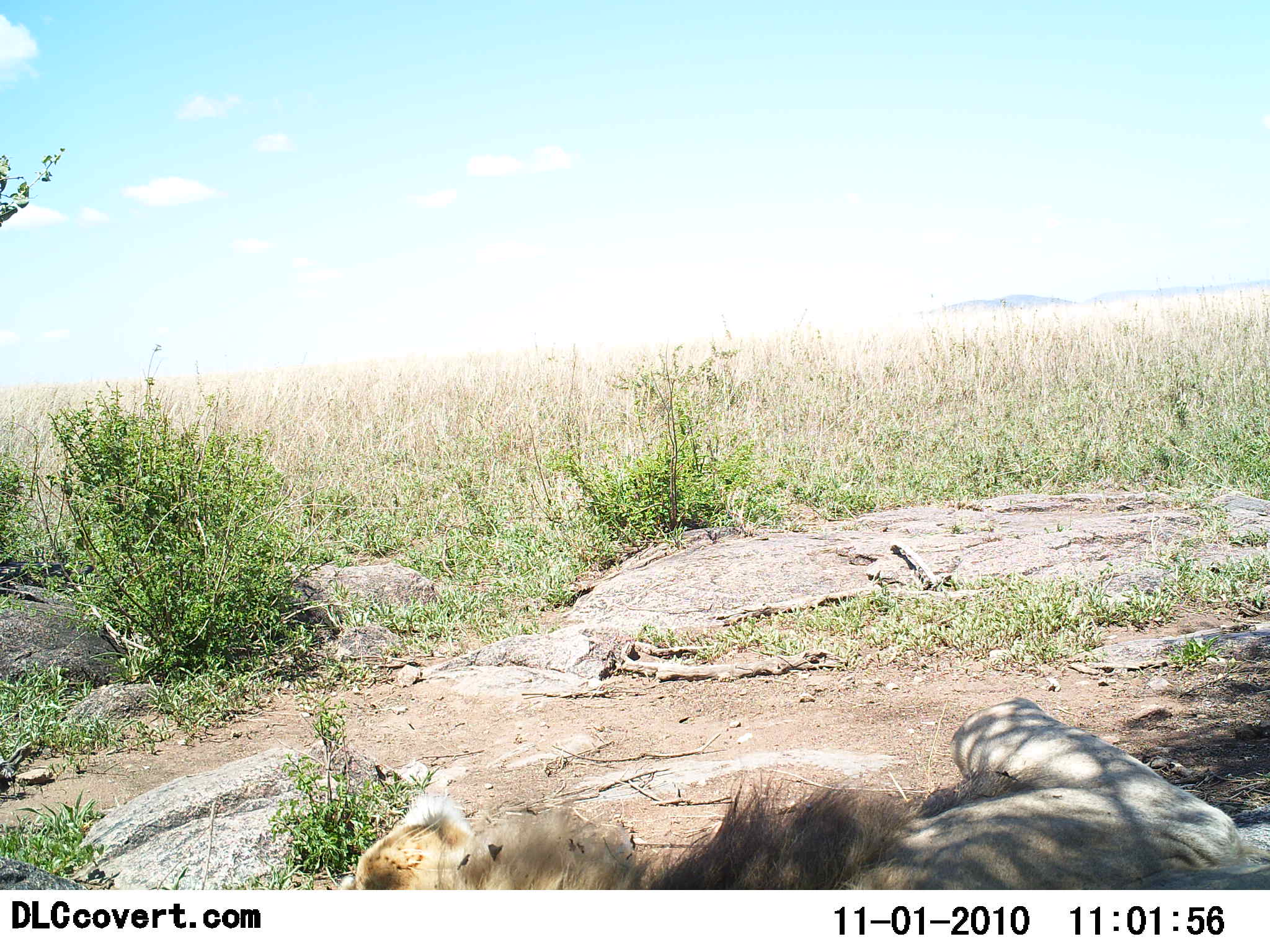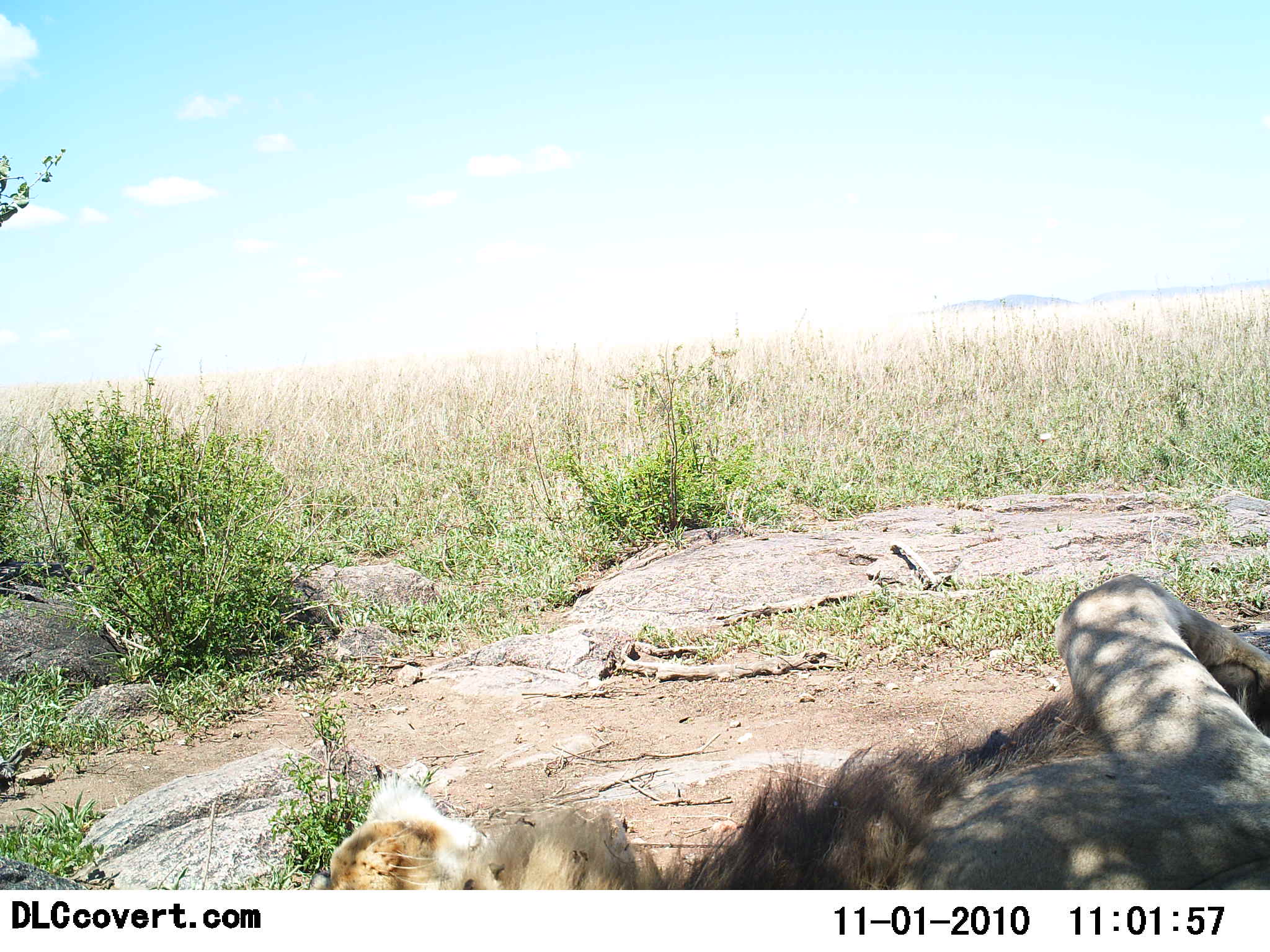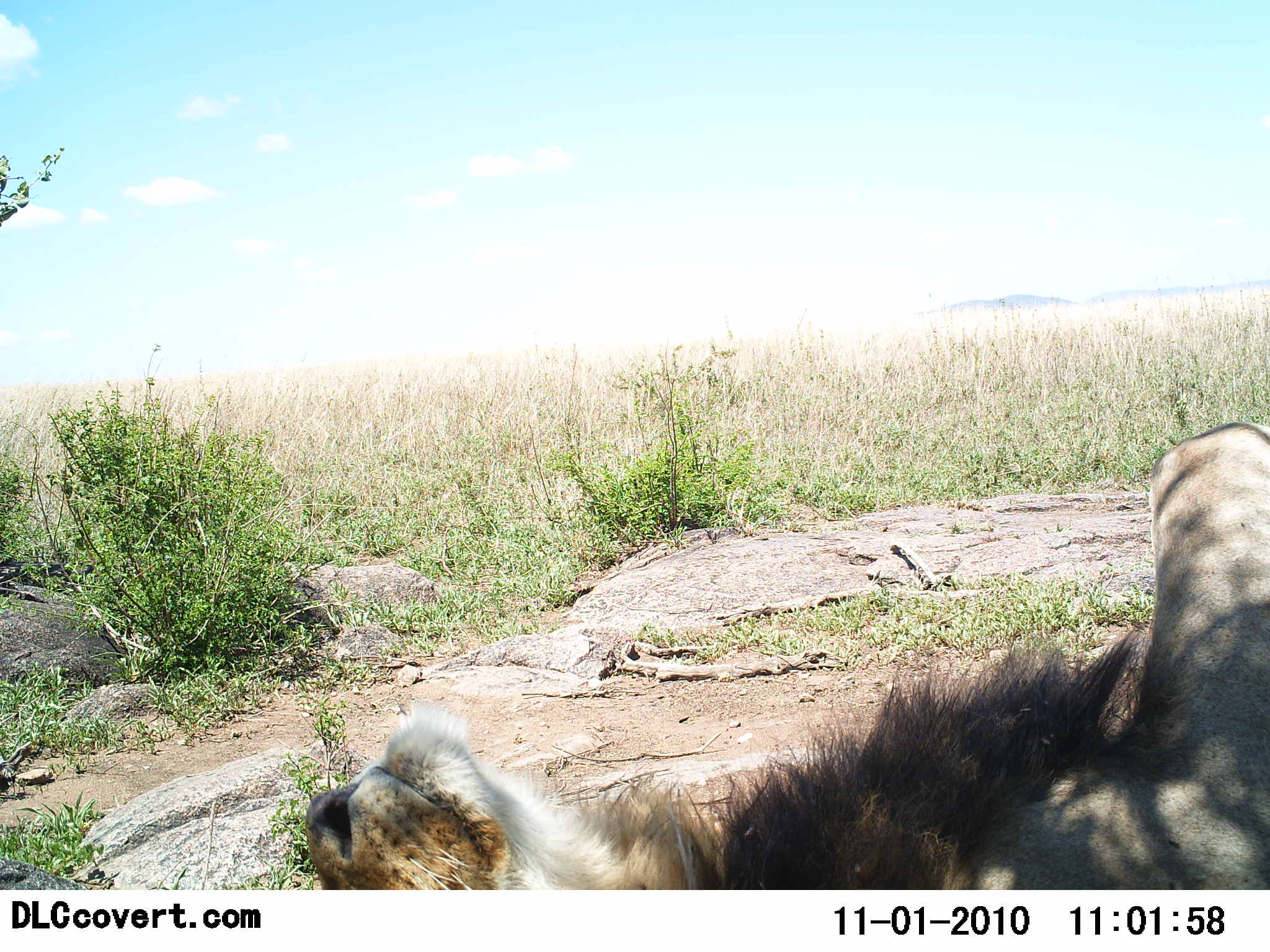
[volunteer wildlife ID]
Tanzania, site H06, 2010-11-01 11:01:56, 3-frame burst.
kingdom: Animalia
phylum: Chordata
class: Mammalia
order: Carnivora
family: Felidae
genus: Panthera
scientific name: Panthera leo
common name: lion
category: lionmale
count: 1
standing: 0%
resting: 70%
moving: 0%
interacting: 40%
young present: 0%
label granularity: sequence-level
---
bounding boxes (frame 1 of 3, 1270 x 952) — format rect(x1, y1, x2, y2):
animal: rect(337, 695, 1270, 890)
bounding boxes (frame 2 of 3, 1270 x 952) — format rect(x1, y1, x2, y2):
animal: rect(329, 575, 1270, 889)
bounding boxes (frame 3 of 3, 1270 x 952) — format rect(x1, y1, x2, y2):
animal: rect(305, 421, 1270, 888)